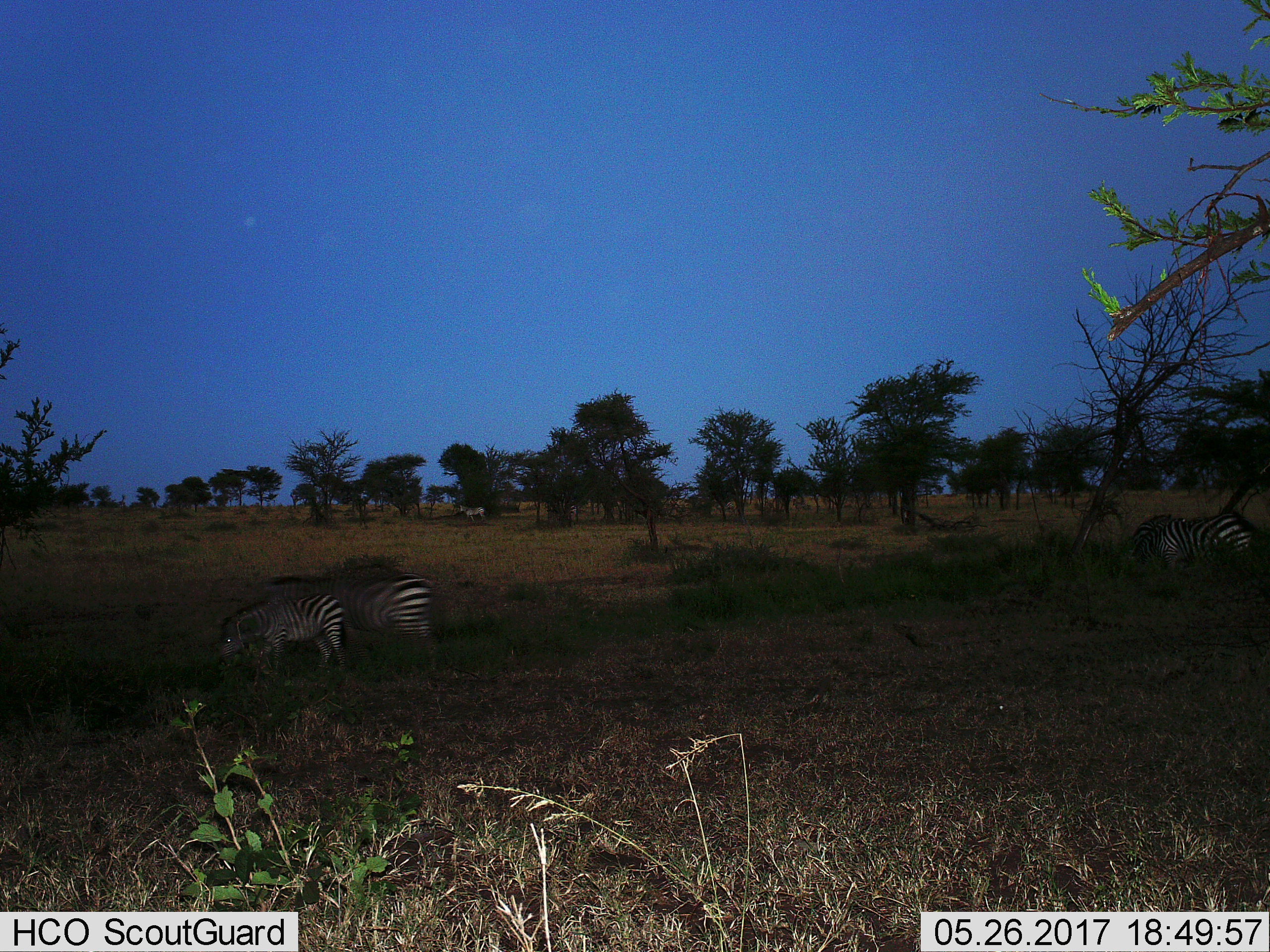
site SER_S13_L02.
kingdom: Animalia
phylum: Chordata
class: Mammalia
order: Perissodactyla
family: Equidae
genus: Equus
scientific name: Equus quagga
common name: plains zebra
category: zebraplains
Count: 4.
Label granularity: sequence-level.